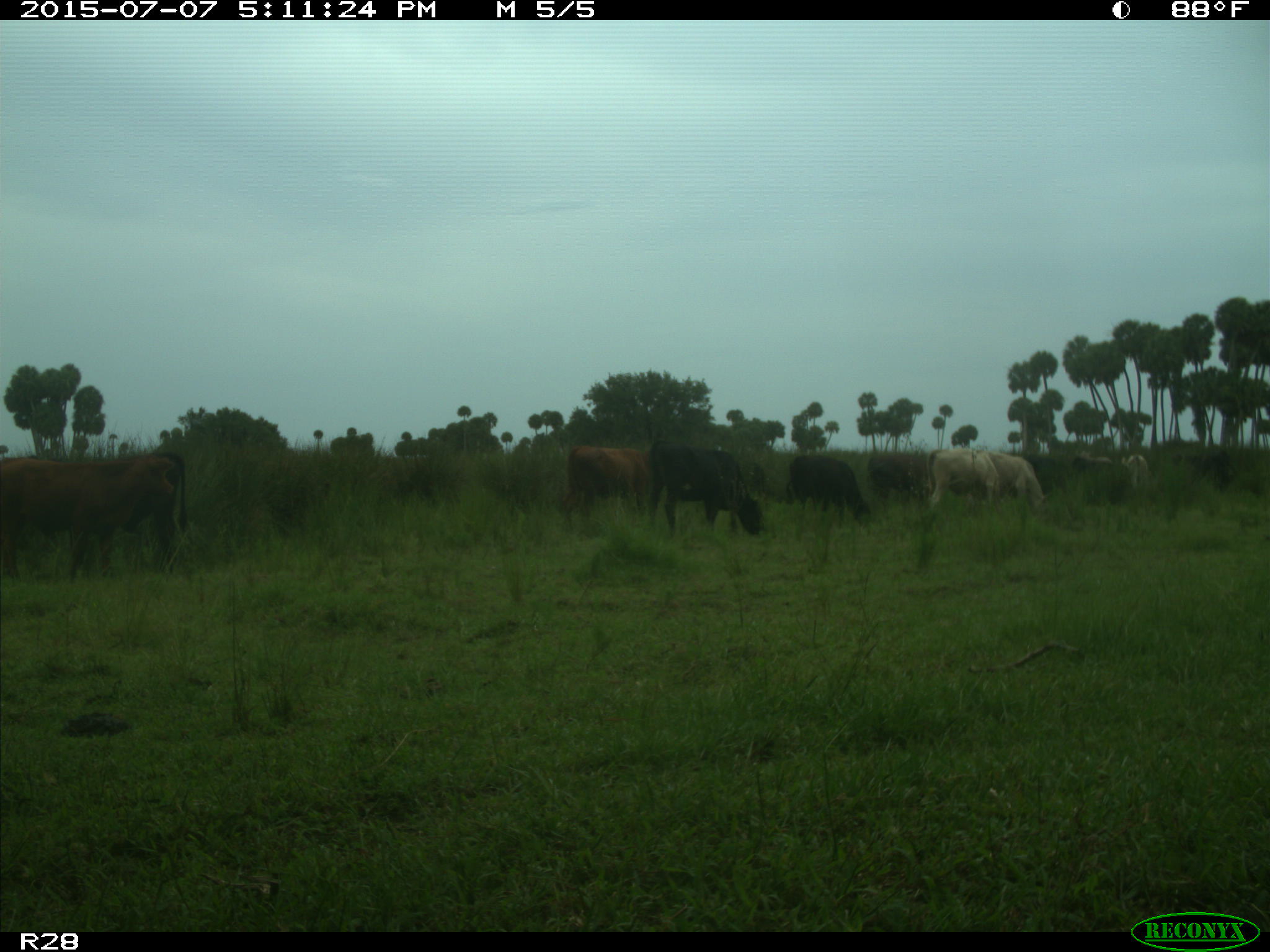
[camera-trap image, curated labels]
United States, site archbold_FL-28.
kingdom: Animalia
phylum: Chordata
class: Mammalia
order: Artiodactyla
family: Bovidae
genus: Bos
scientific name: Bos taurus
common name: domestic cow